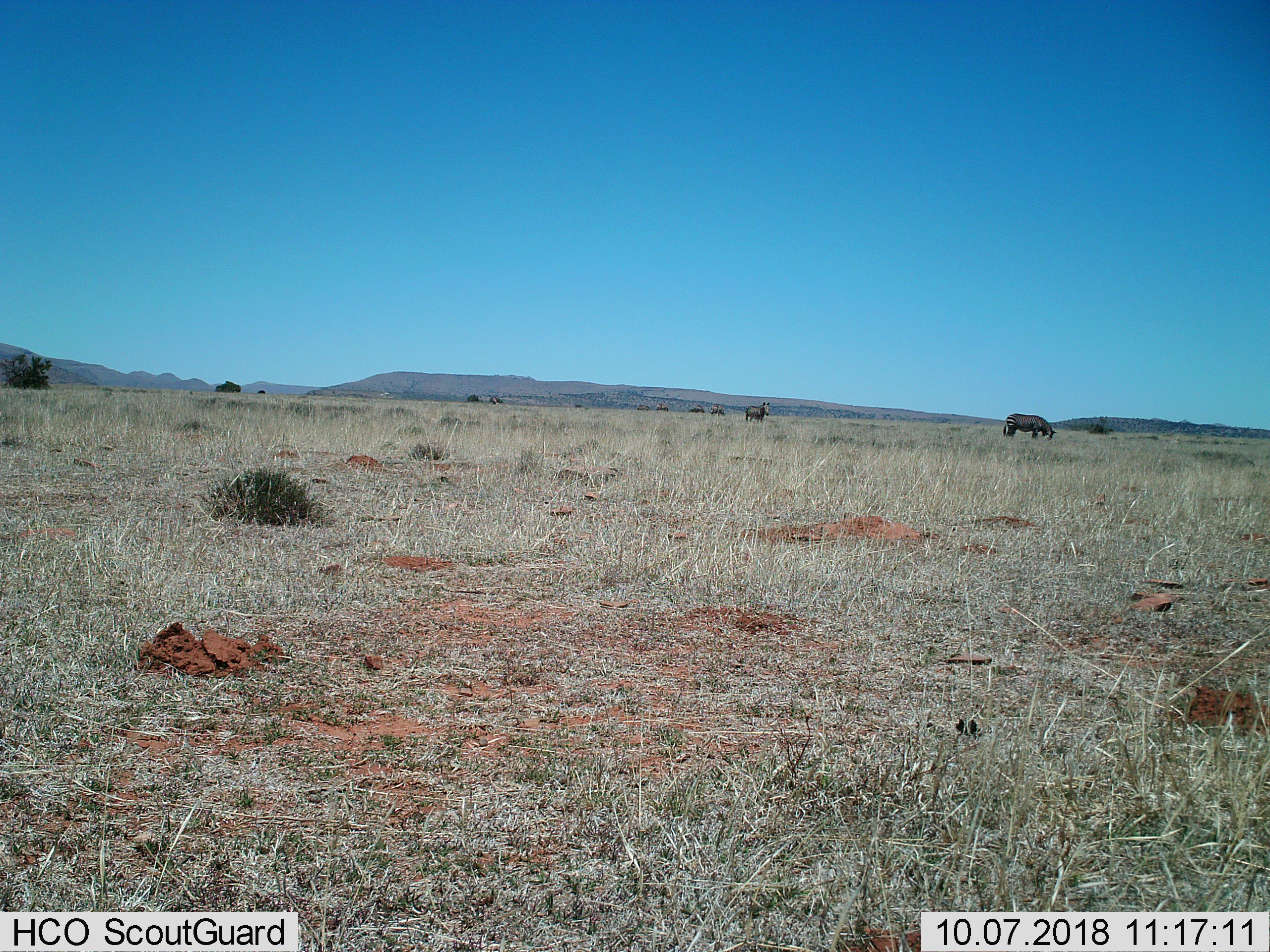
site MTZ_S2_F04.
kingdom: Animalia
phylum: Chordata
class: Mammalia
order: Perissodactyla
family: Equidae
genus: Equus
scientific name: Equus zebra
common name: mountain zebra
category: zebramountain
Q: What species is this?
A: Zebramountain (mountain zebra) (Equus zebra).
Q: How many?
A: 6.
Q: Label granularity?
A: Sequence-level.